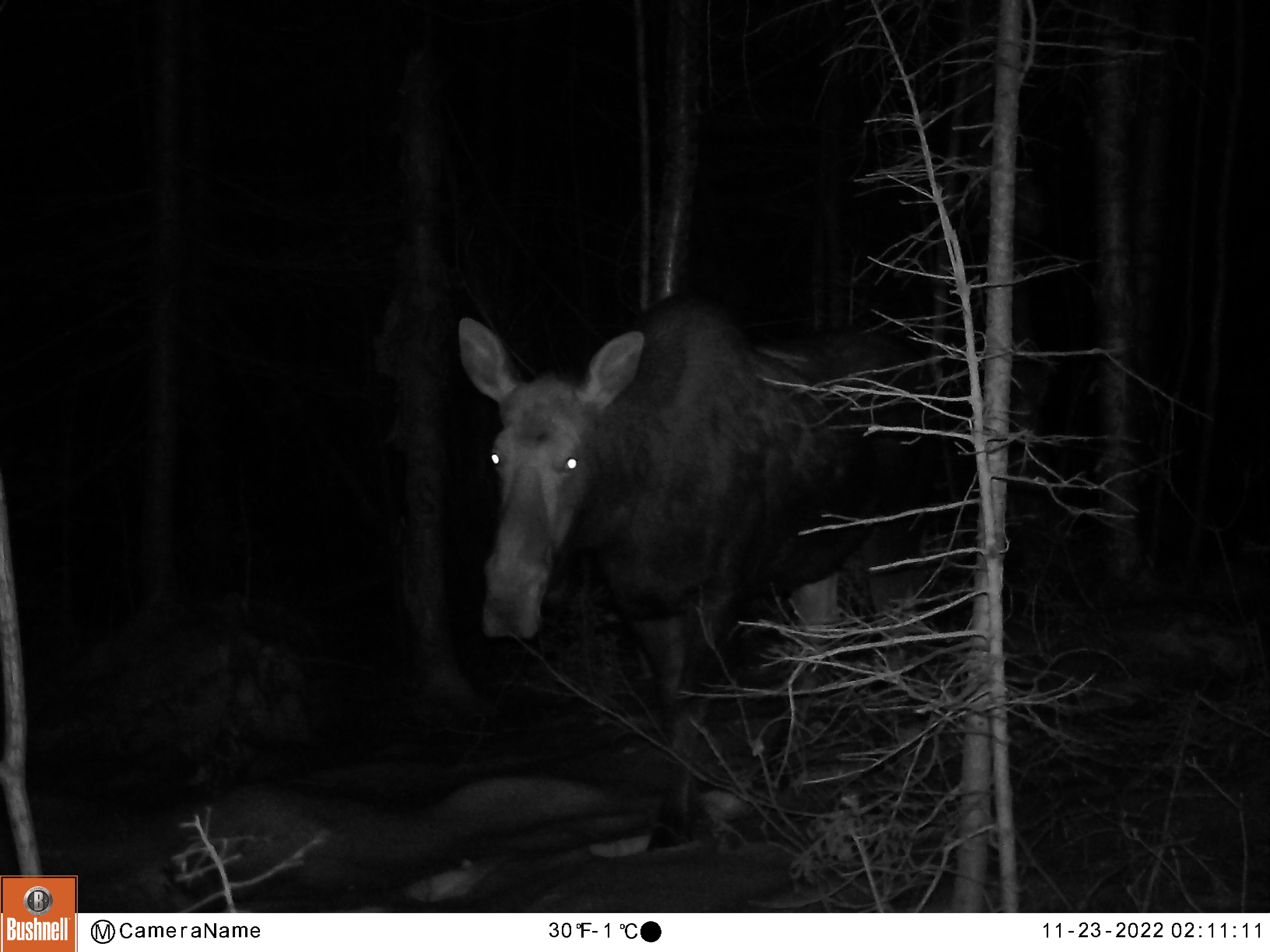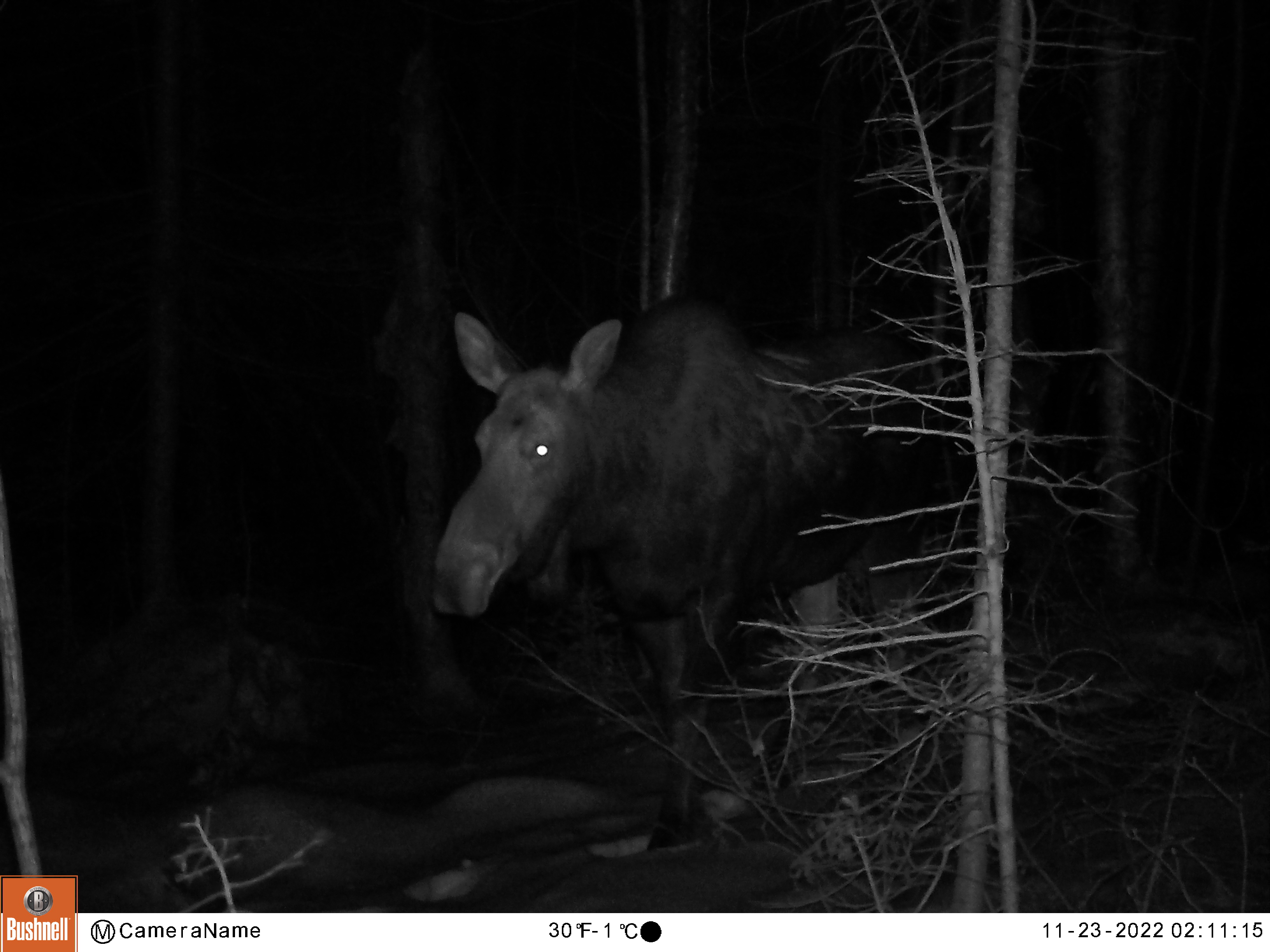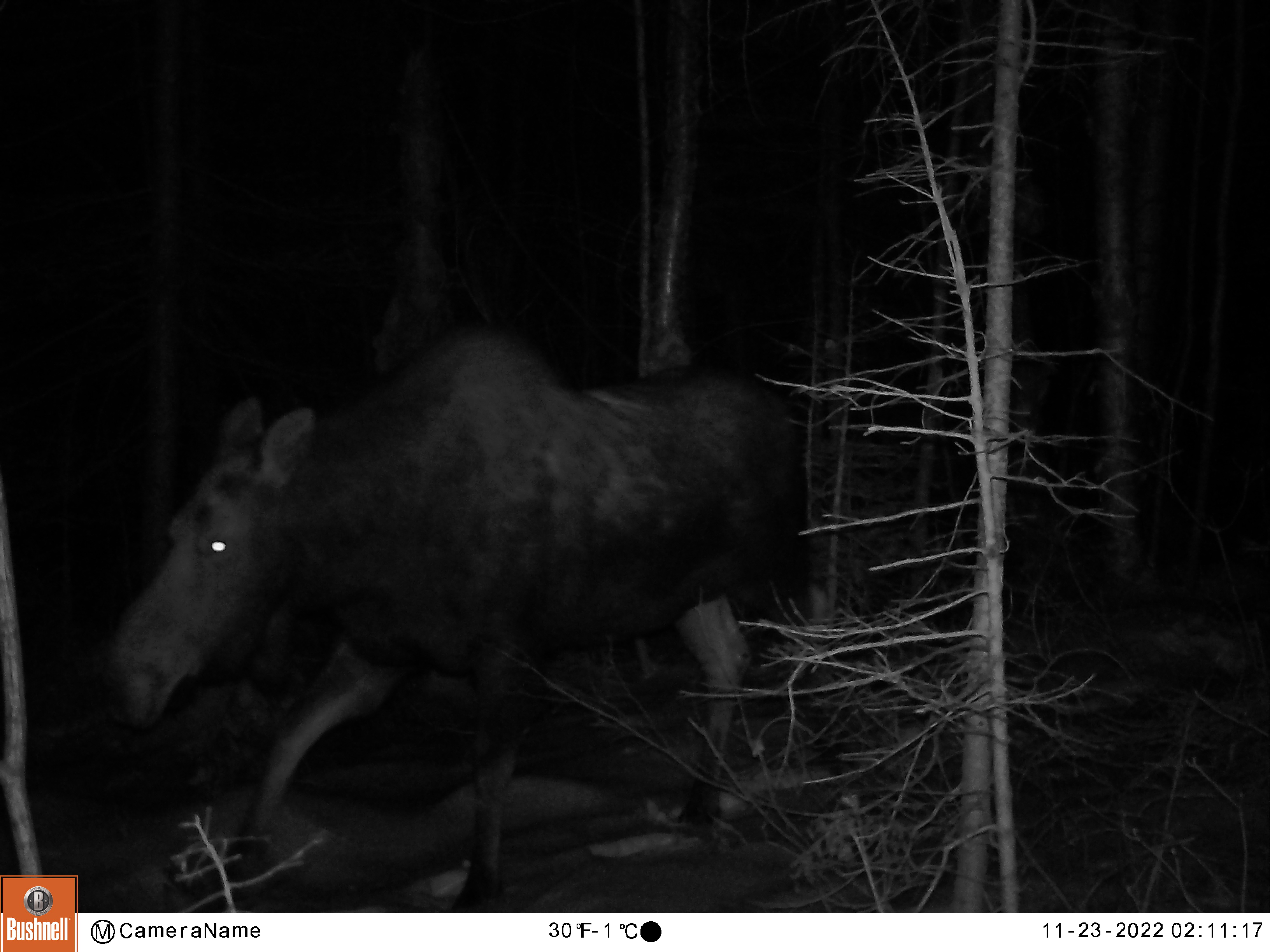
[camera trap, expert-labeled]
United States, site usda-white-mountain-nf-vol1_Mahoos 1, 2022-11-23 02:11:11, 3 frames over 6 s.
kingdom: Animalia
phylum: Chordata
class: Mammalia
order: Artiodactyla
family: Cervidae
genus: Alces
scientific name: Alces alces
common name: moose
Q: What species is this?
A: Moose (Alces alces).